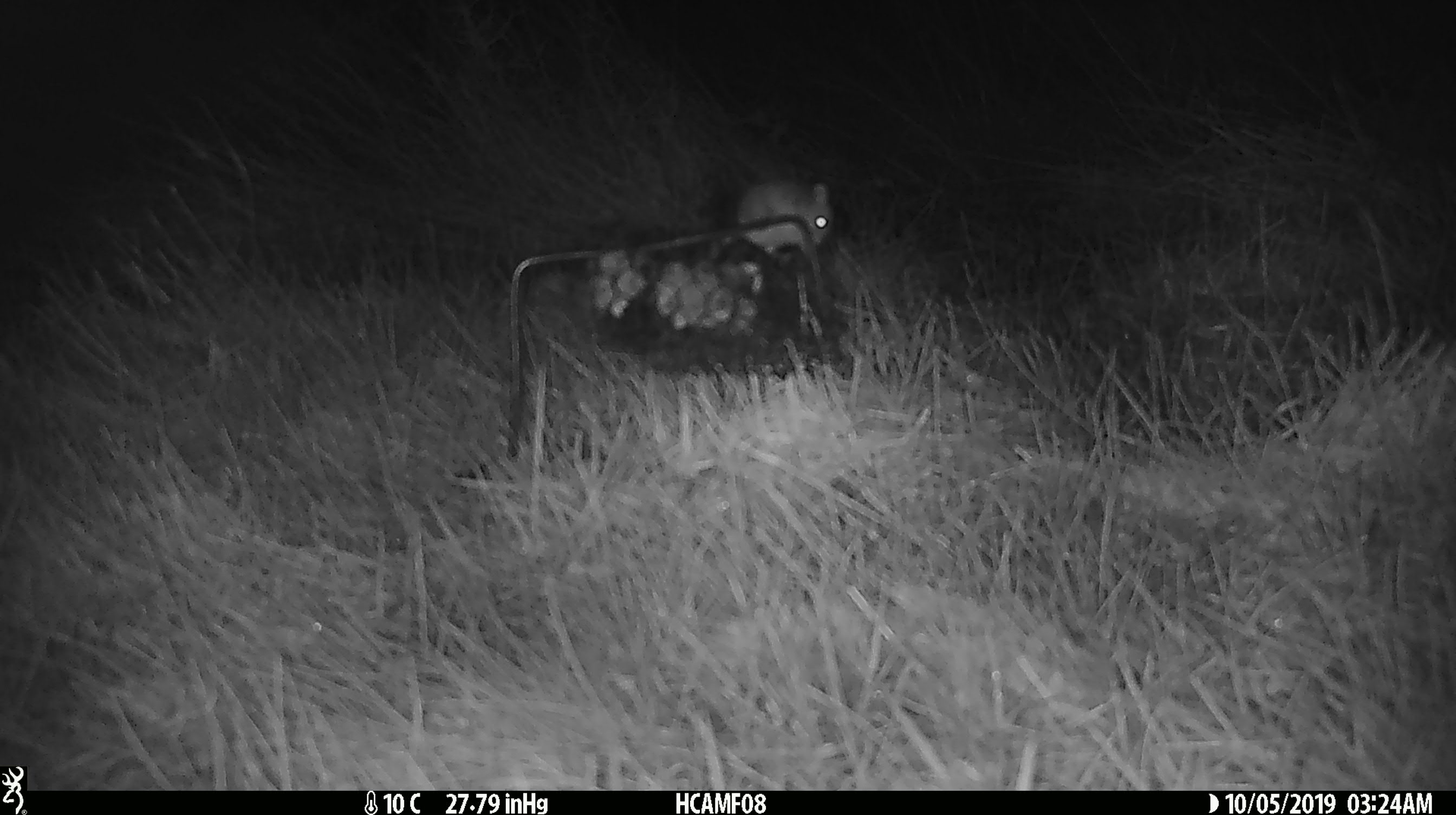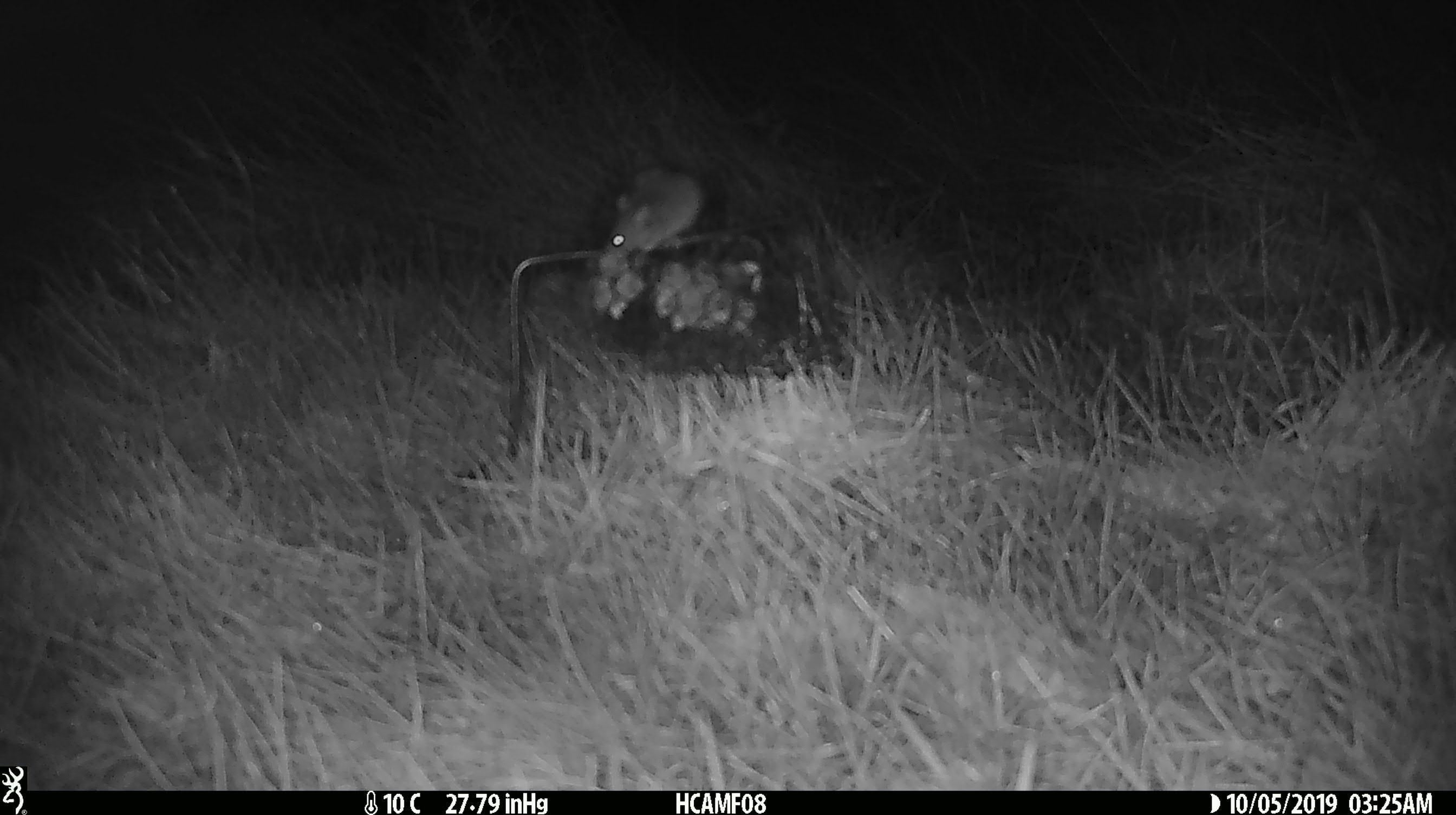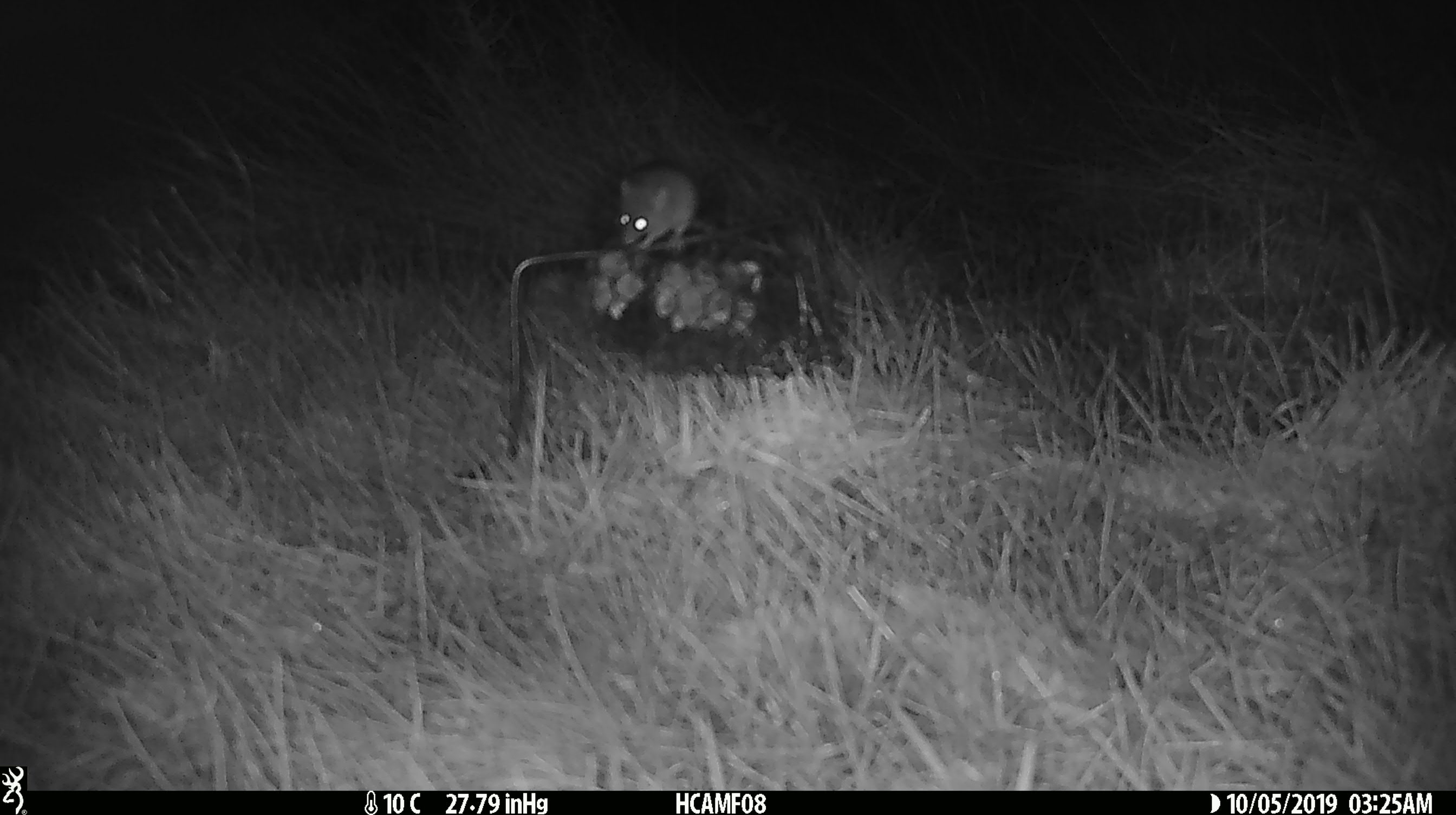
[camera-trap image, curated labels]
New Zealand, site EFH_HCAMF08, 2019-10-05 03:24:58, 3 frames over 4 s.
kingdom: Animalia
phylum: Chordata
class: Mammalia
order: Rodentia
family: Muridae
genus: Mus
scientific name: Mus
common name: mouse